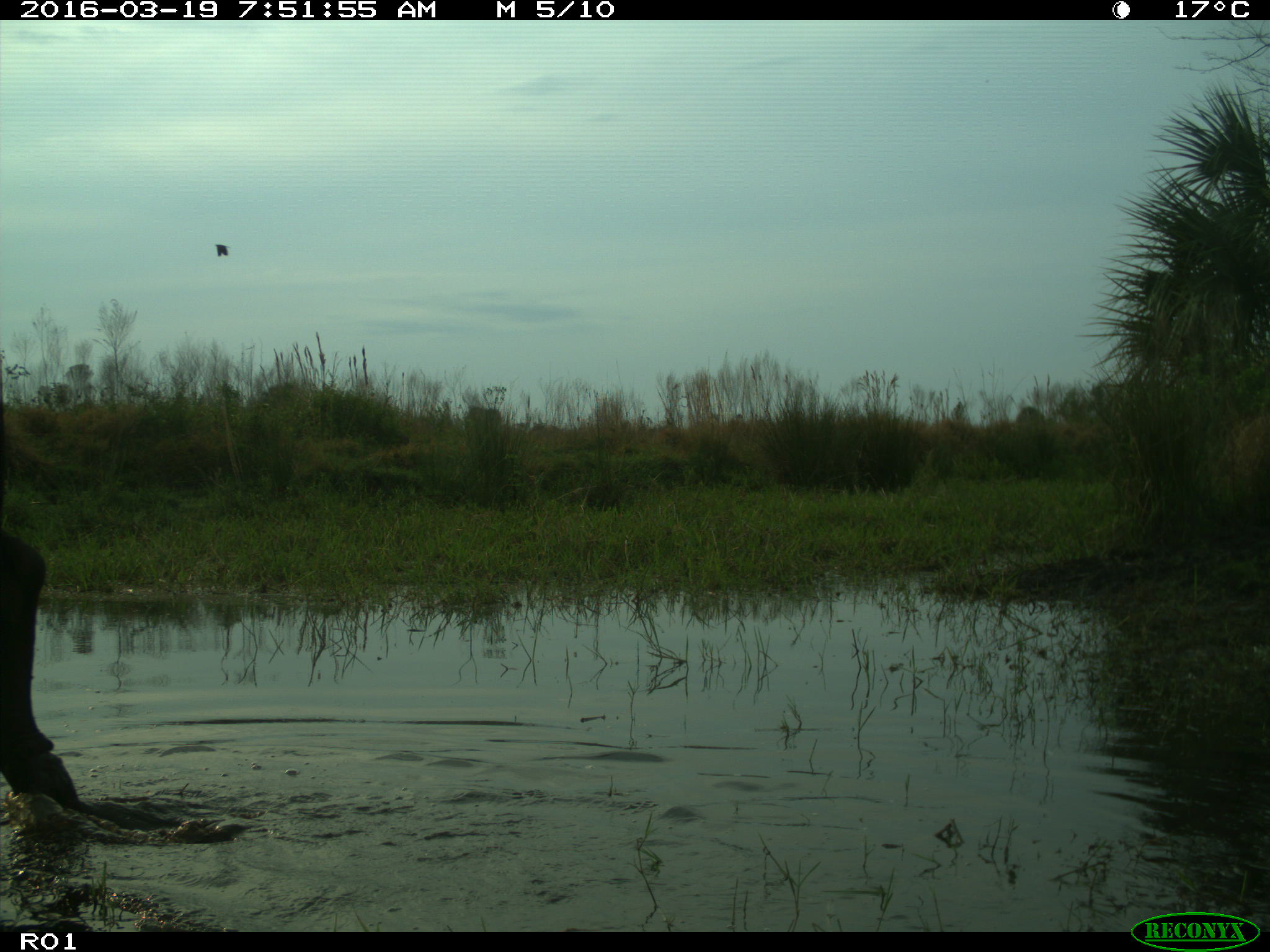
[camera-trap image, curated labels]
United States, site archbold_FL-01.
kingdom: Animalia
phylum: Chordata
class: Mammalia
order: Artiodactyla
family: Bovidae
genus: Bos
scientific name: Bos taurus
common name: domestic cow